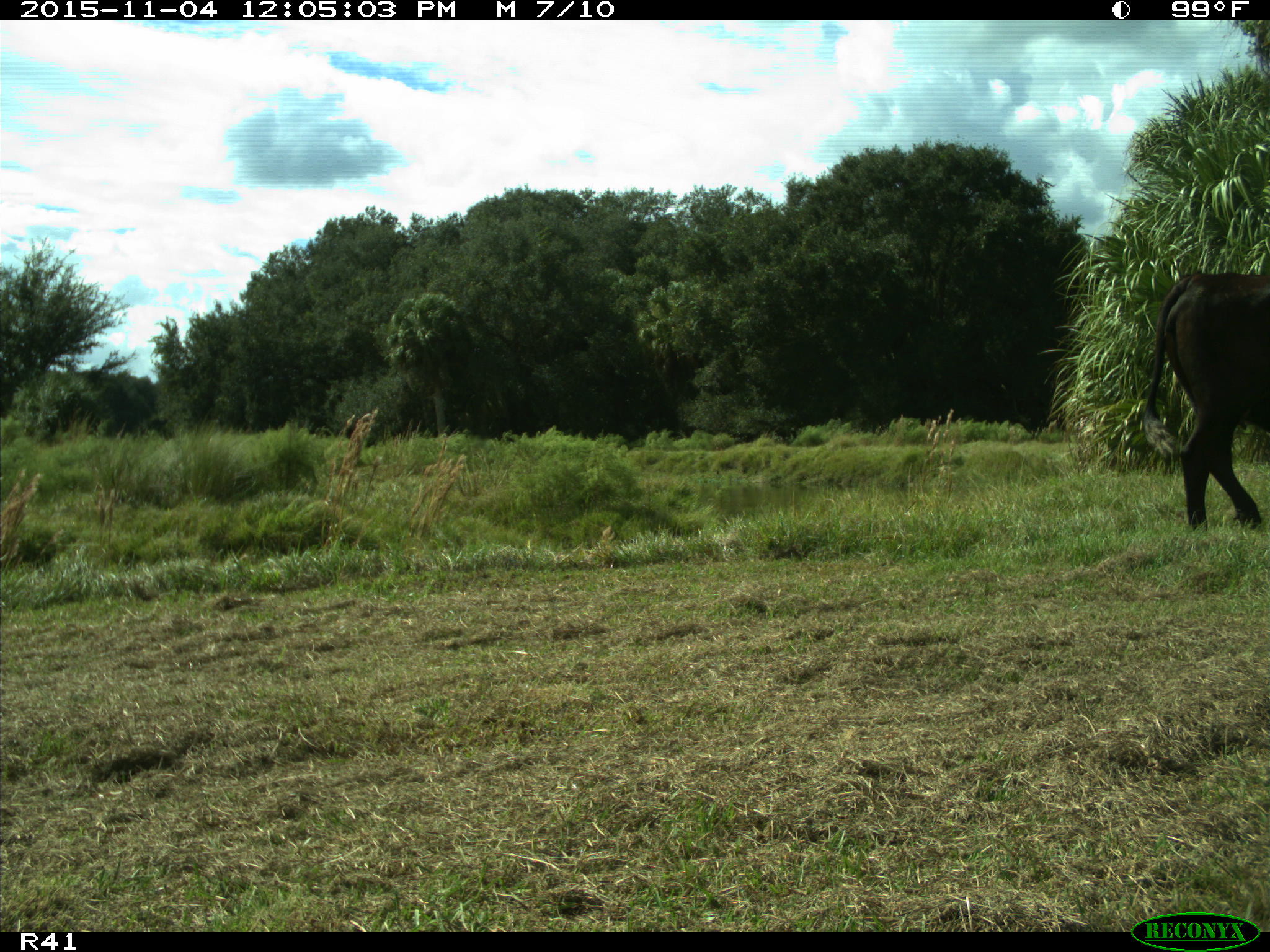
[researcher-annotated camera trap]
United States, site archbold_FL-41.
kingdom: Animalia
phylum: Chordata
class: Mammalia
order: Artiodactyla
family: Bovidae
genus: Bos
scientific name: Bos taurus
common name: domestic cow